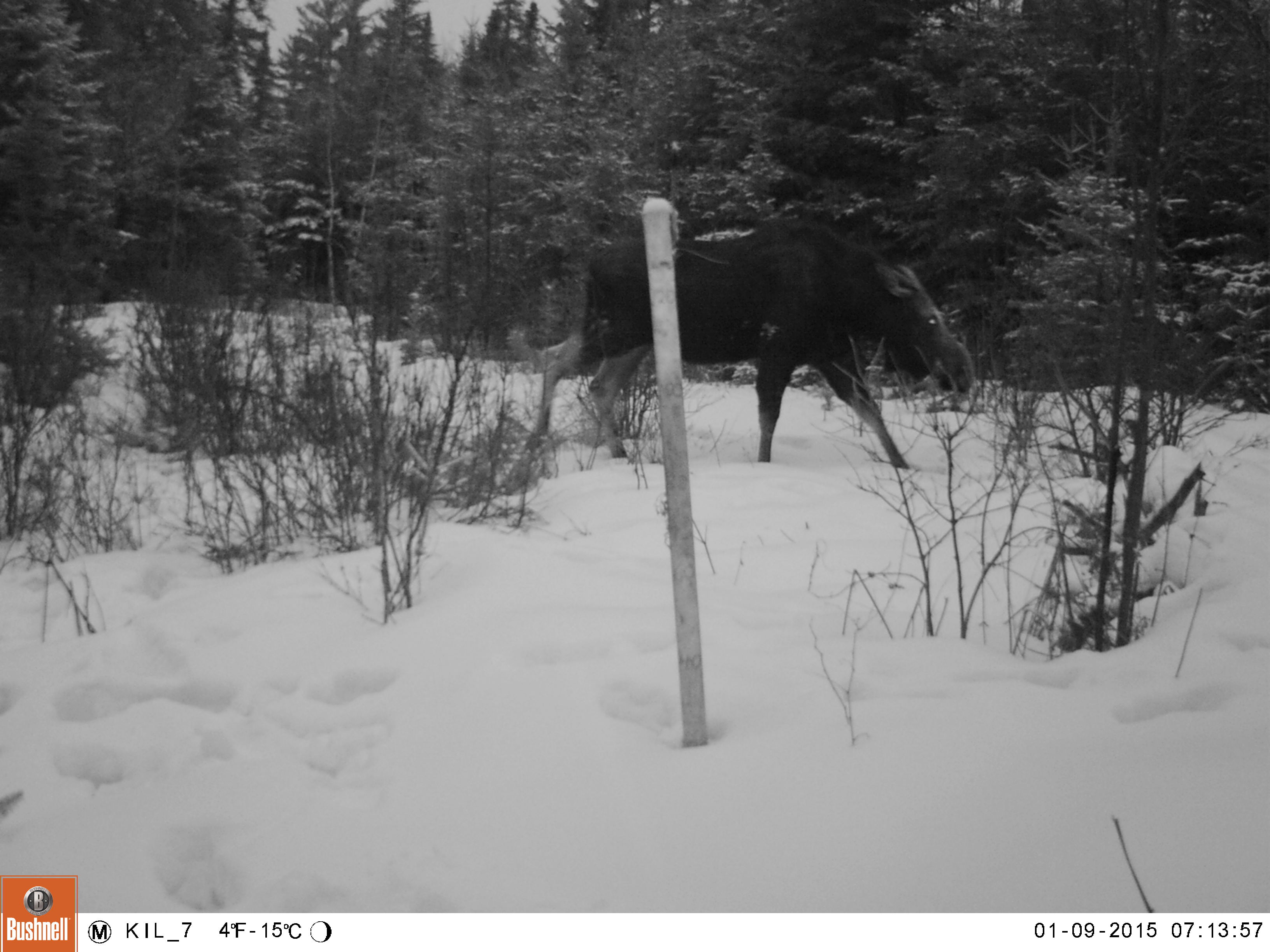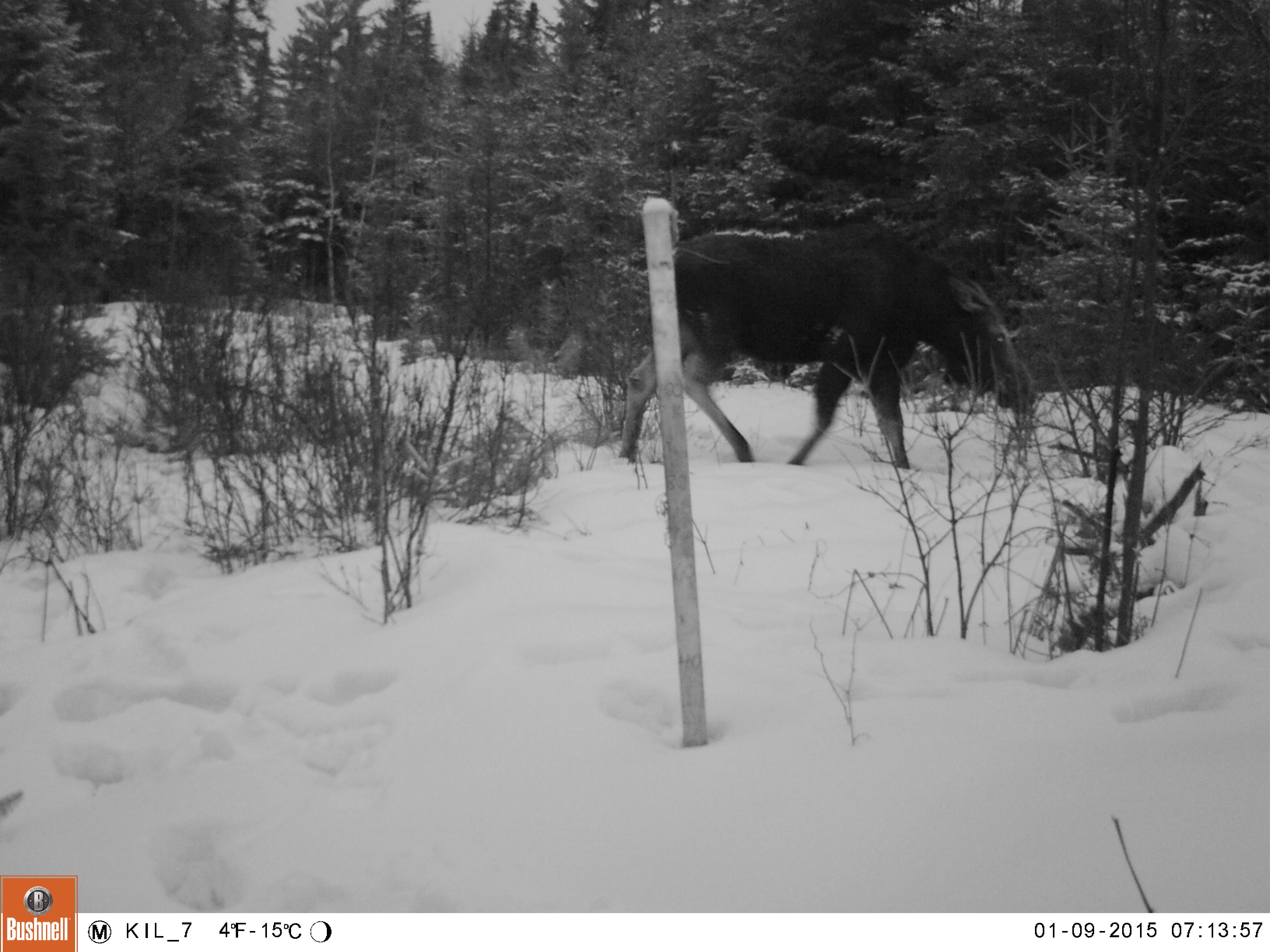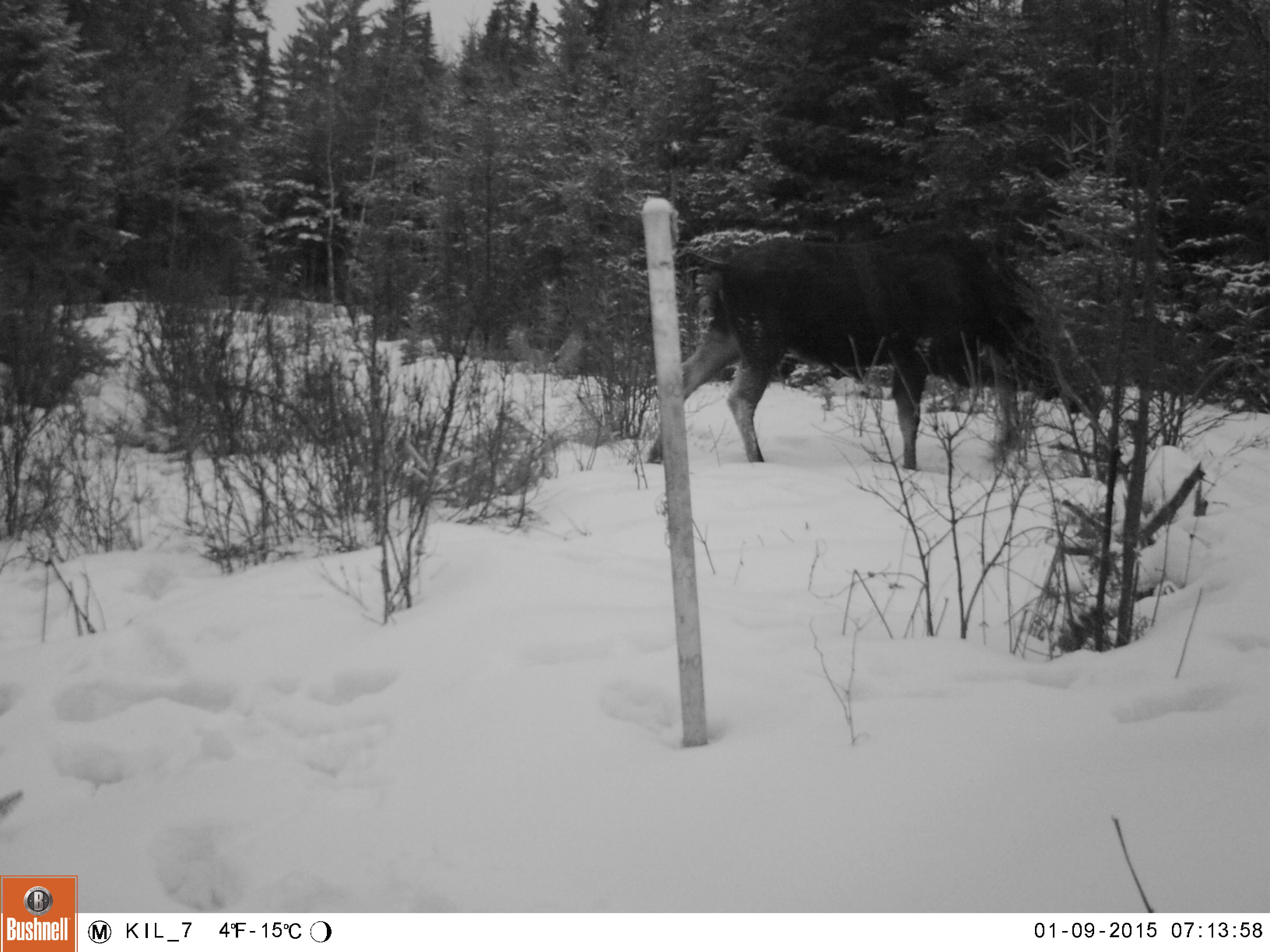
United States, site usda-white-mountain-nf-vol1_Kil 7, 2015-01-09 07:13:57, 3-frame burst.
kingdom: Animalia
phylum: Chordata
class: Mammalia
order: Artiodactyla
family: Cervidae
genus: Alces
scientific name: Alces alces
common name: moose